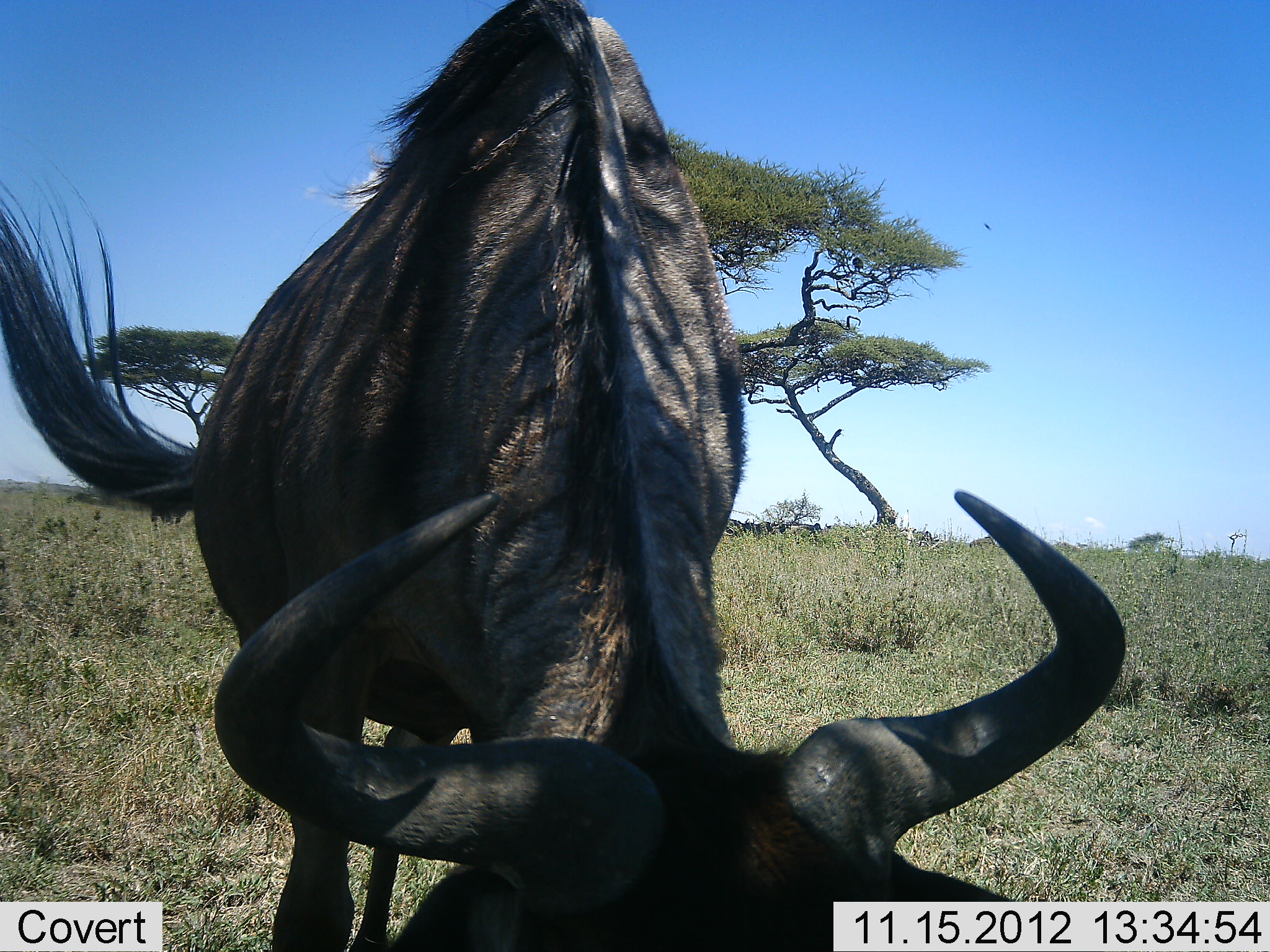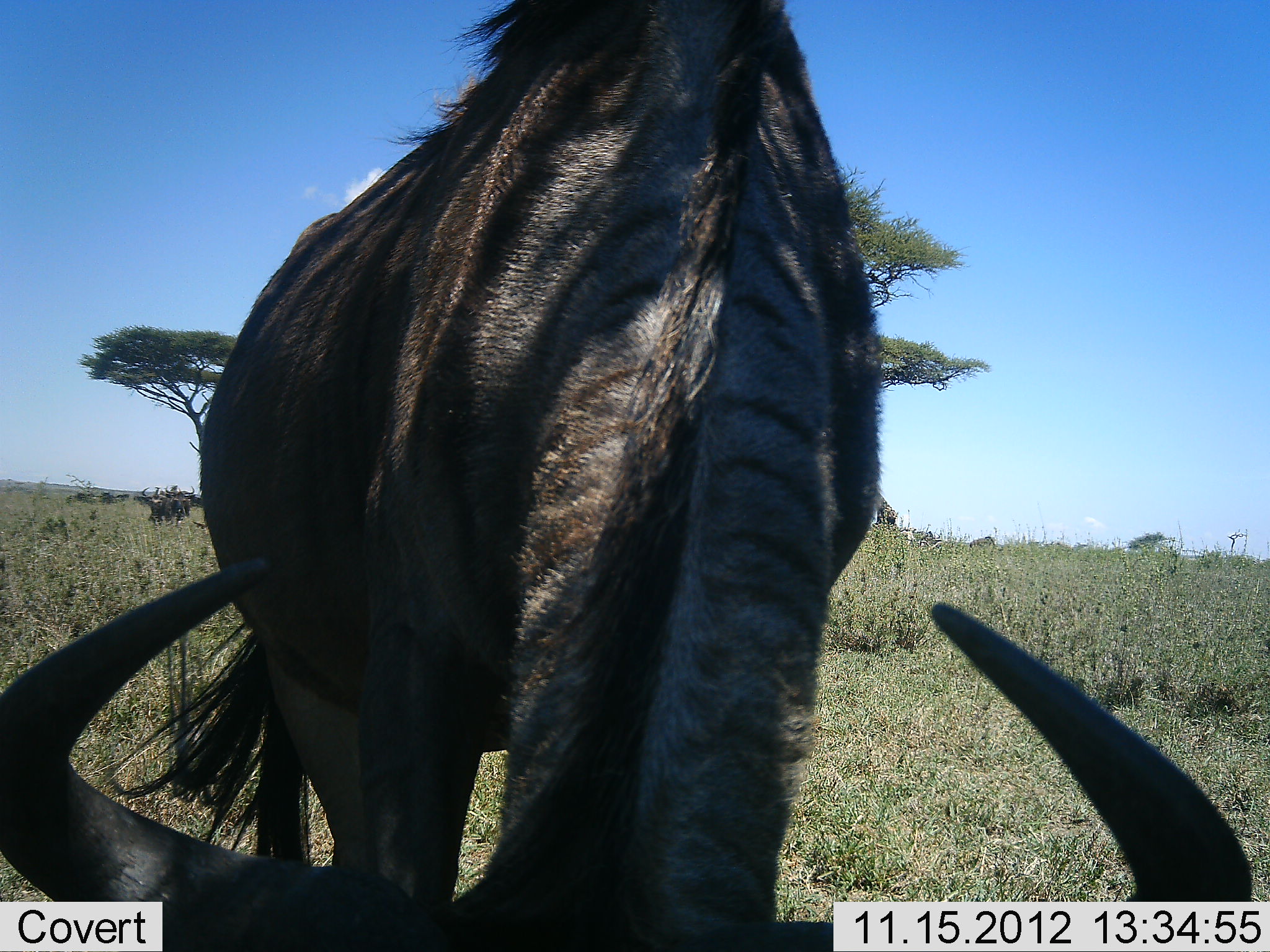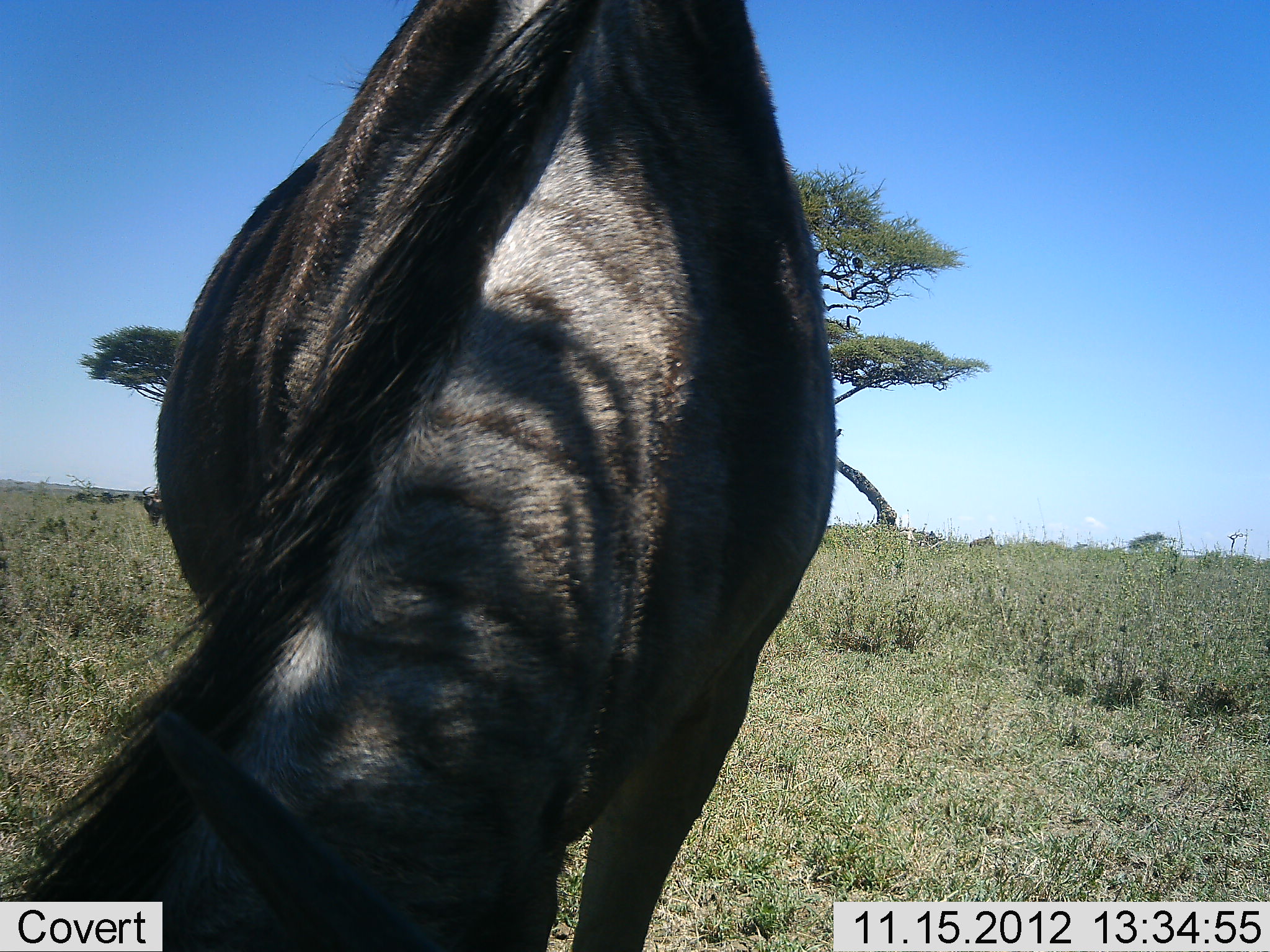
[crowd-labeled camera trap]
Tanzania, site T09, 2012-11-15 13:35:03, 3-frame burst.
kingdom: Animalia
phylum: Chordata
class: Mammalia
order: Artiodactyla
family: Bovidae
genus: Connochaetes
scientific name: Connochaetes taurinus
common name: blue wildebeest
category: wildebeest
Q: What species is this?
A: Wildebeest (blue wildebeest) (Connochaetes taurinus).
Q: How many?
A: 2.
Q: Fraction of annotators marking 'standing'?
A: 60%.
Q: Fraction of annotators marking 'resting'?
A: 0%.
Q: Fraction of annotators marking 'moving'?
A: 0%.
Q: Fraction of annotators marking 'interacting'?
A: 10%.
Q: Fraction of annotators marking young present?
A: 0%.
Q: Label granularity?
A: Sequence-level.